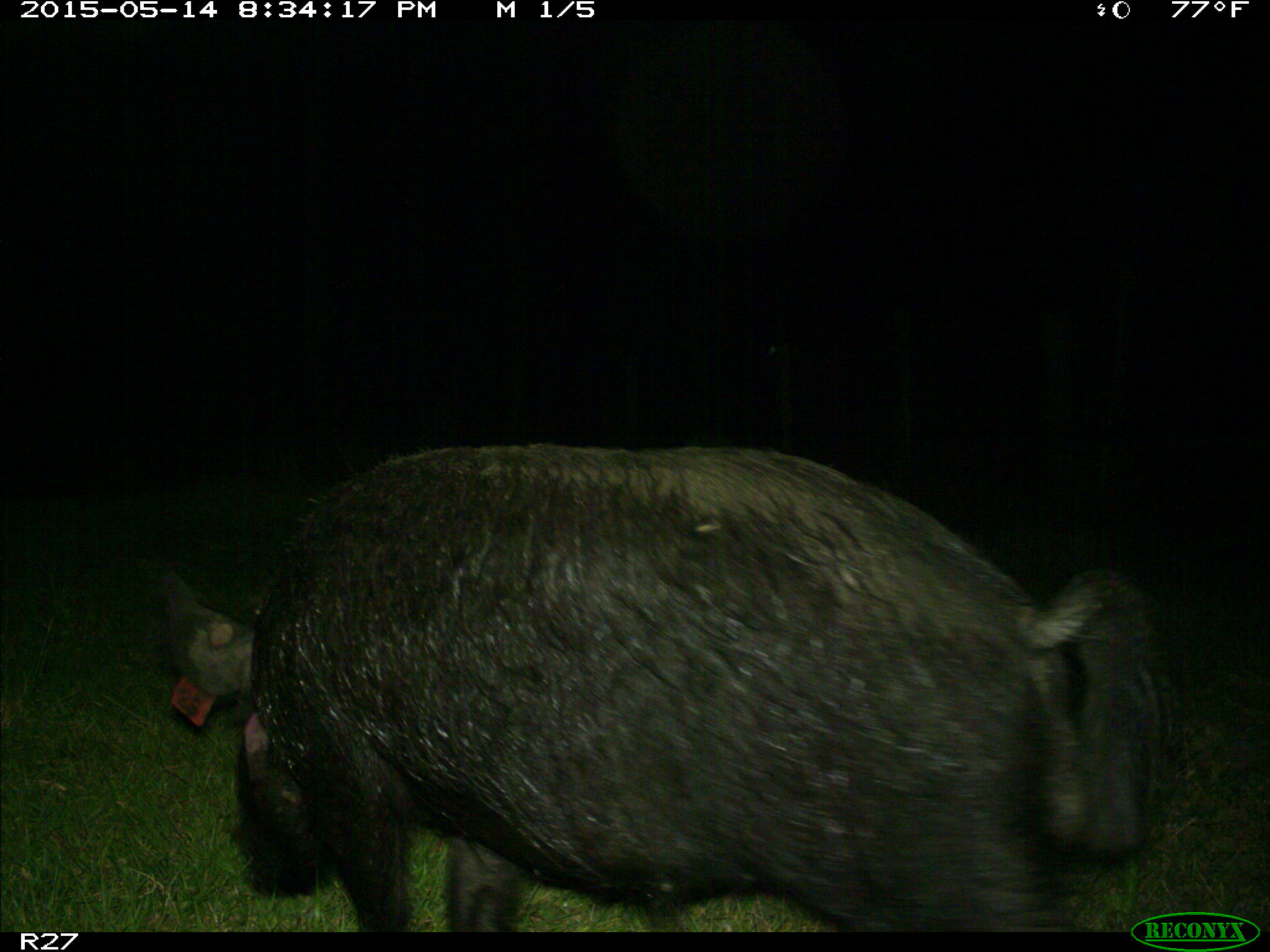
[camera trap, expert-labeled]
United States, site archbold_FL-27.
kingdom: Animalia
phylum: Chordata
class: Mammalia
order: Artiodactyla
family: Suidae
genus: Sus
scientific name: Sus scrofa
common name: wild boar